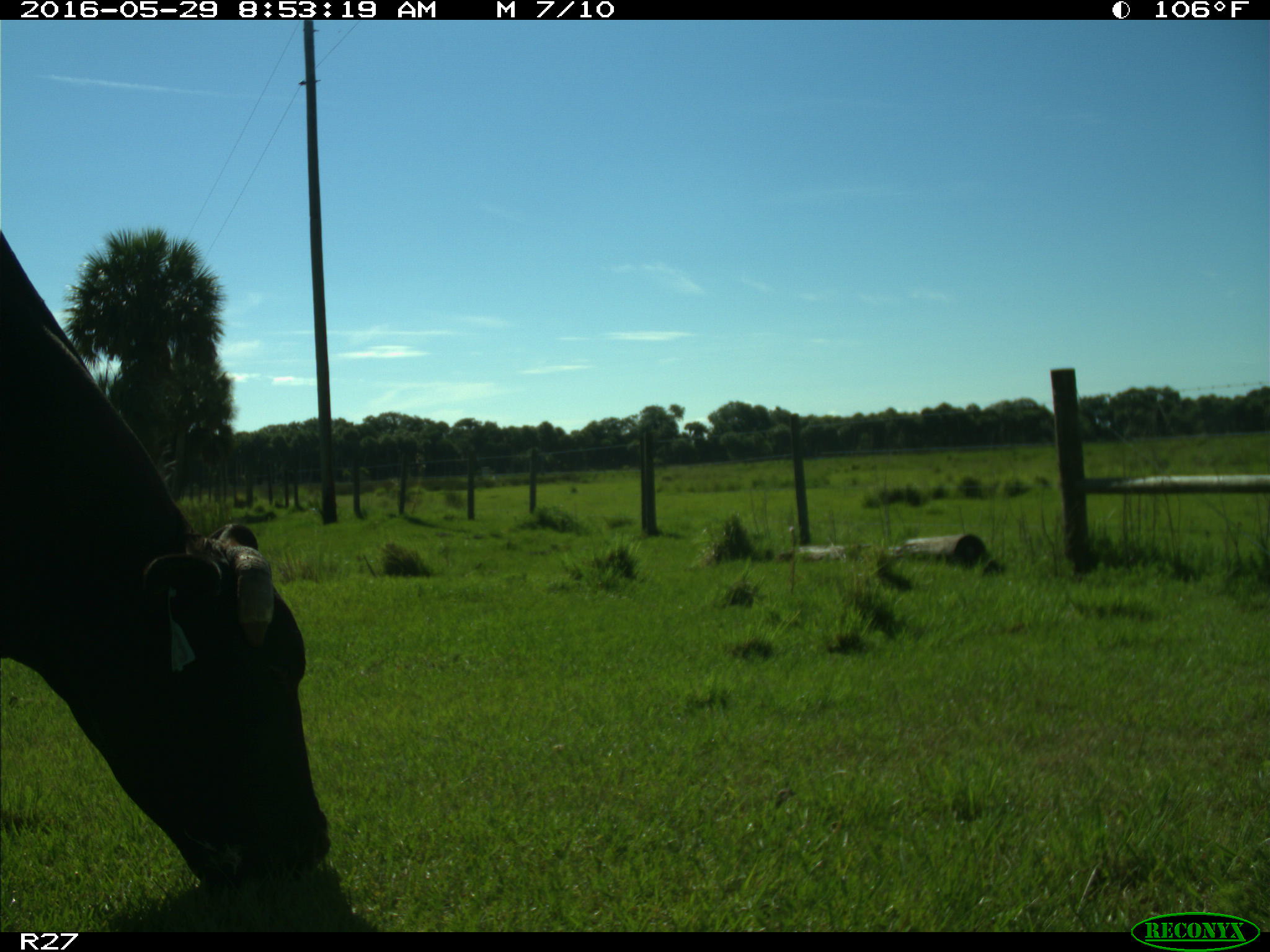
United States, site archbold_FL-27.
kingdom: Animalia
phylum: Chordata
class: Mammalia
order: Artiodactyla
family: Bovidae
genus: Bos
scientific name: Bos taurus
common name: domestic cow